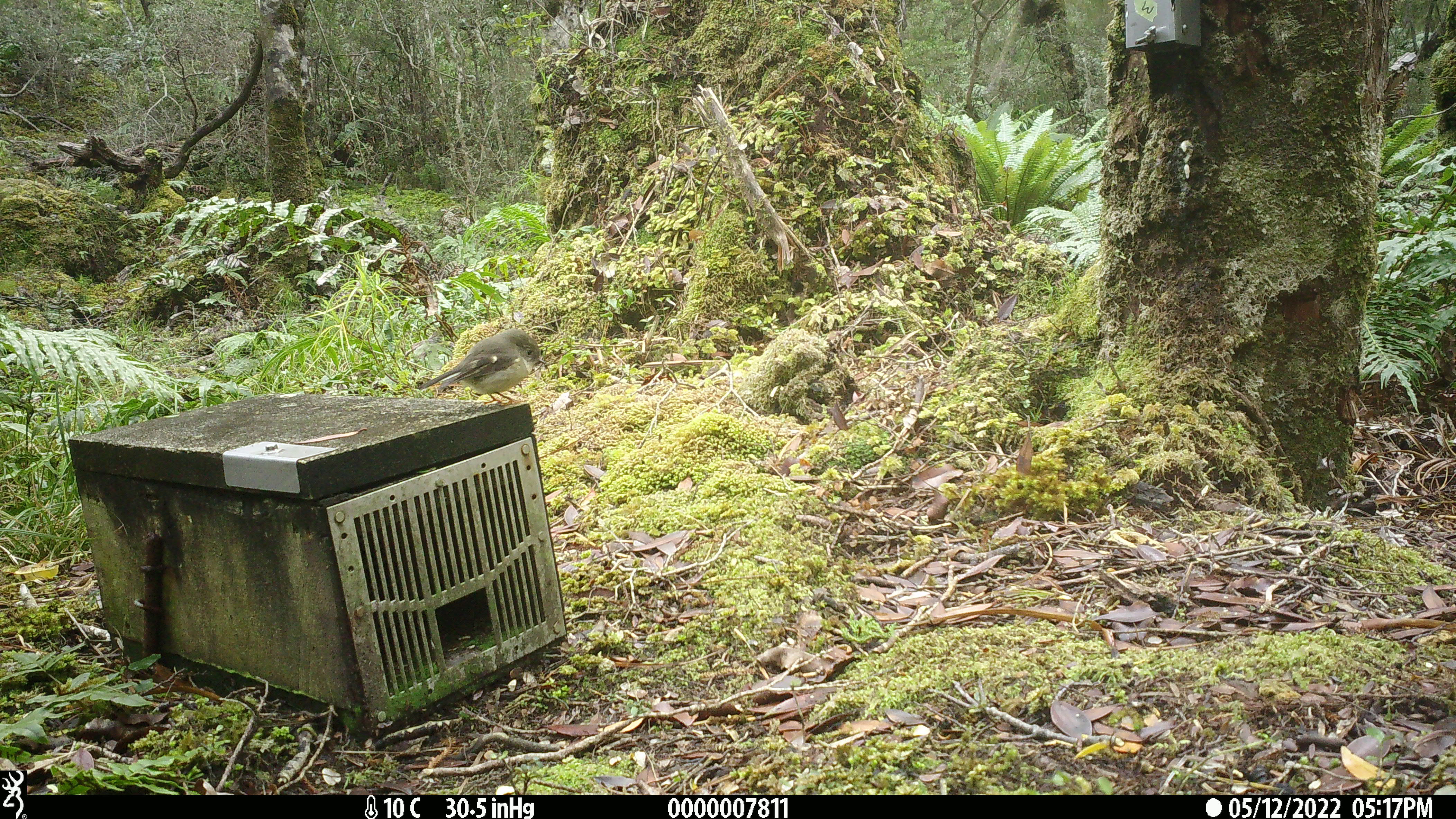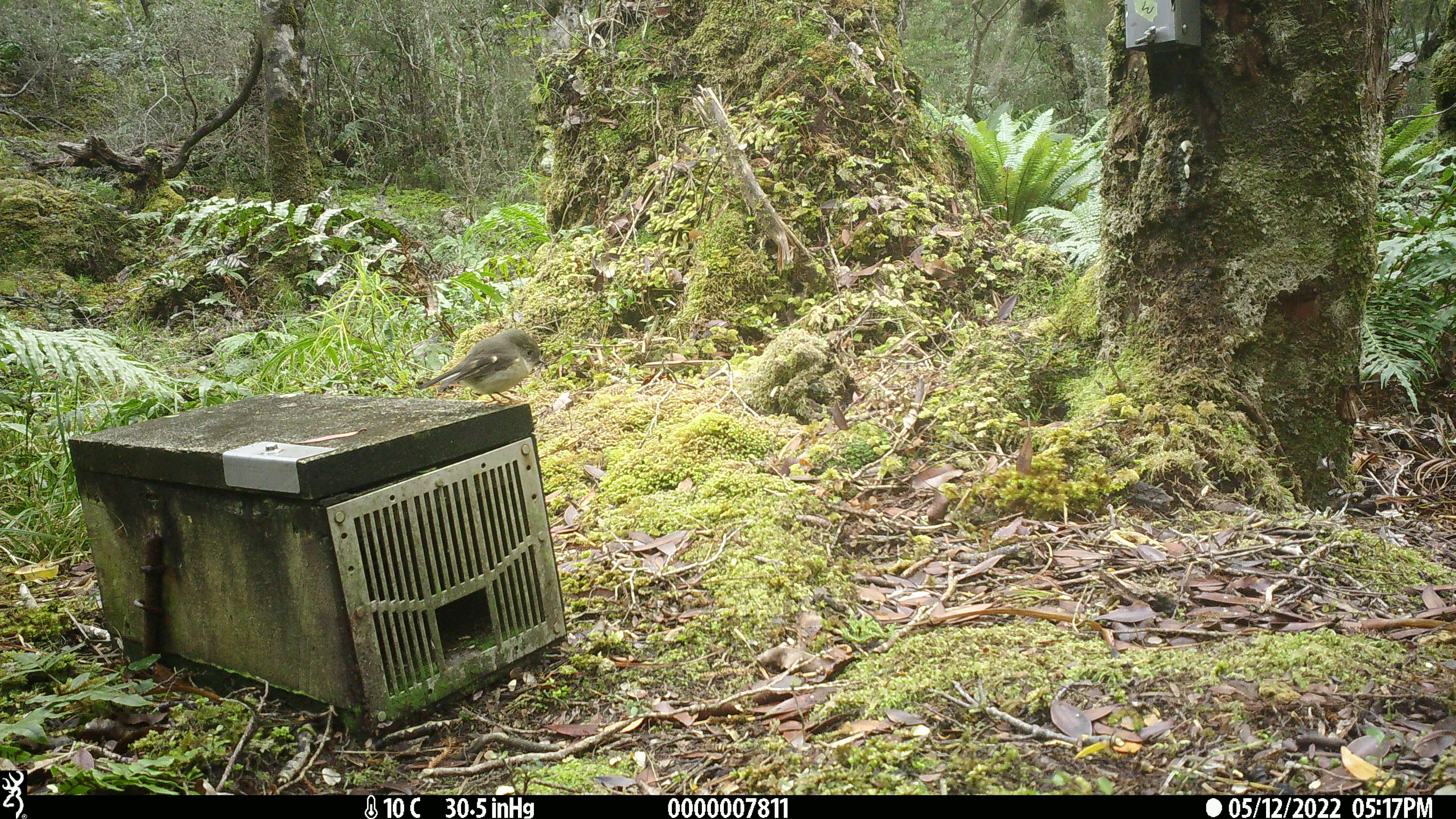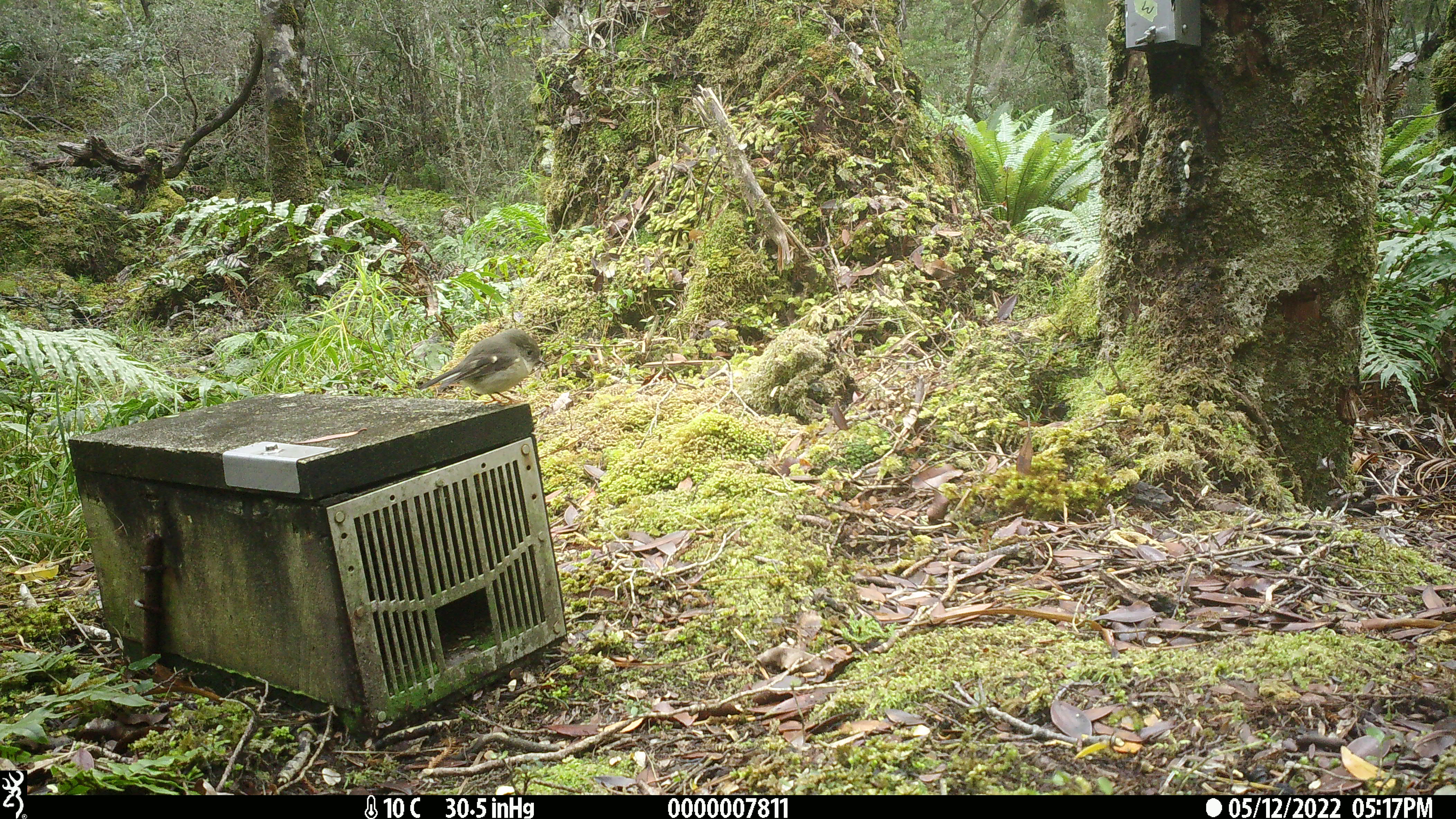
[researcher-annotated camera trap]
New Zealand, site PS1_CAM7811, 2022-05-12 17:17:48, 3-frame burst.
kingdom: Animalia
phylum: Chordata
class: Aves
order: Passeriformes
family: Petroicidae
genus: Petroica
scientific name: Petroica macrocephala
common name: tomtit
Tomtit (Petroica macrocephala).